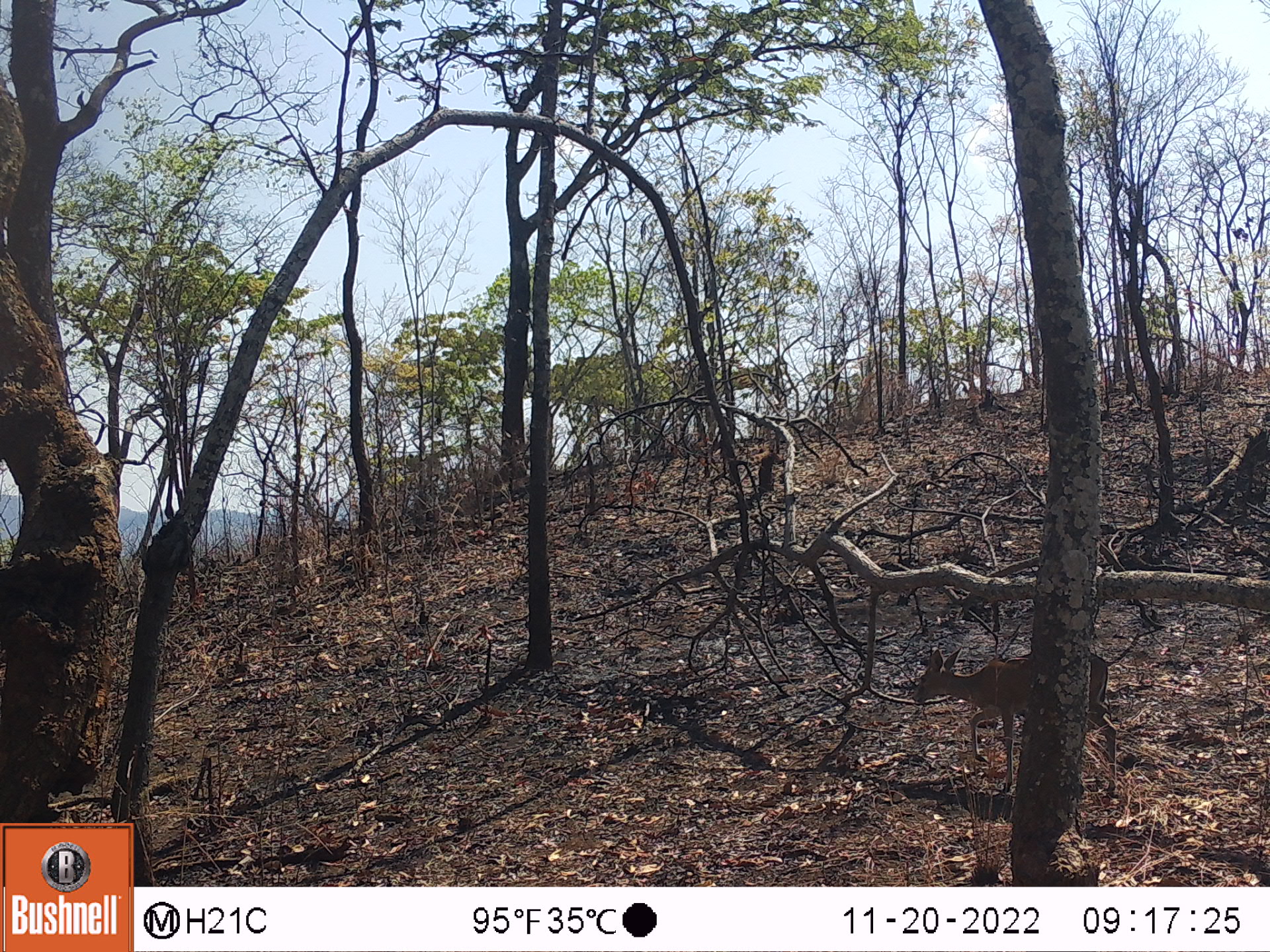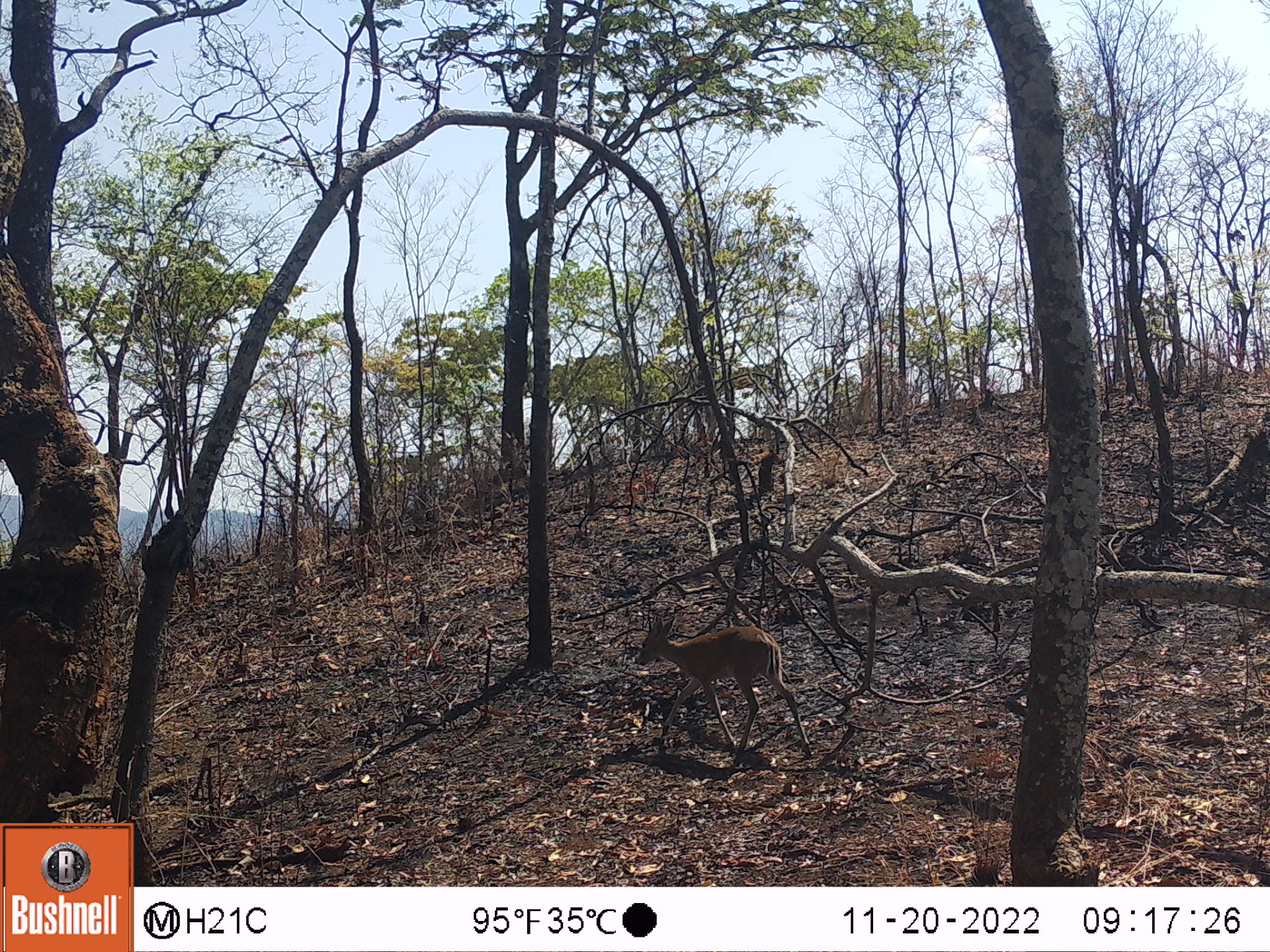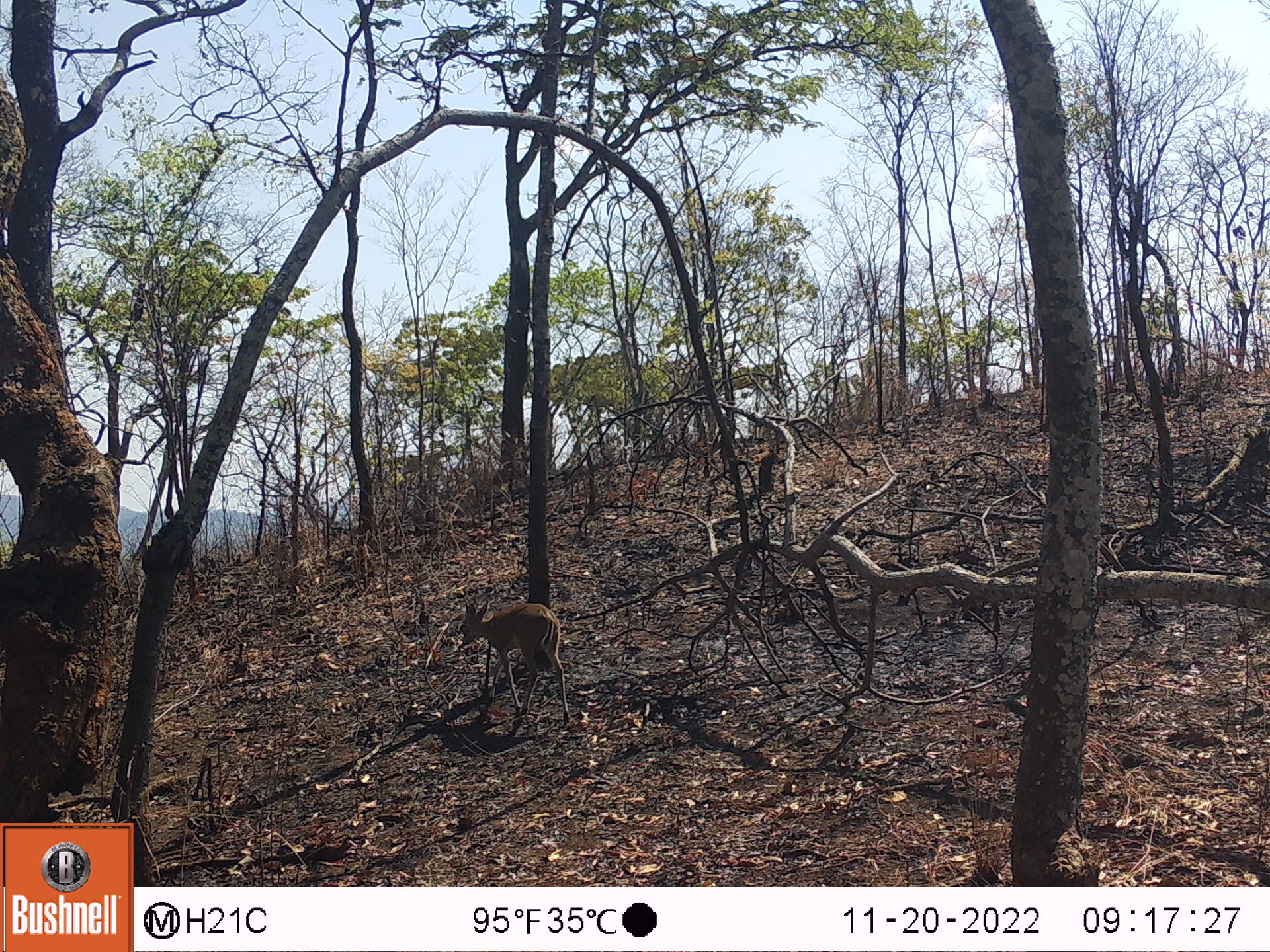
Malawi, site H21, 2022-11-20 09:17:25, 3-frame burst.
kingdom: Animalia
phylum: Chordata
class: Mammalia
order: Artiodactyla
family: Bovidae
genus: Sylvicapra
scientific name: Sylvicapra grimmia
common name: common duiker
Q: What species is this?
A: Common duiker (Sylvicapra grimmia).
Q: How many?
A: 1.